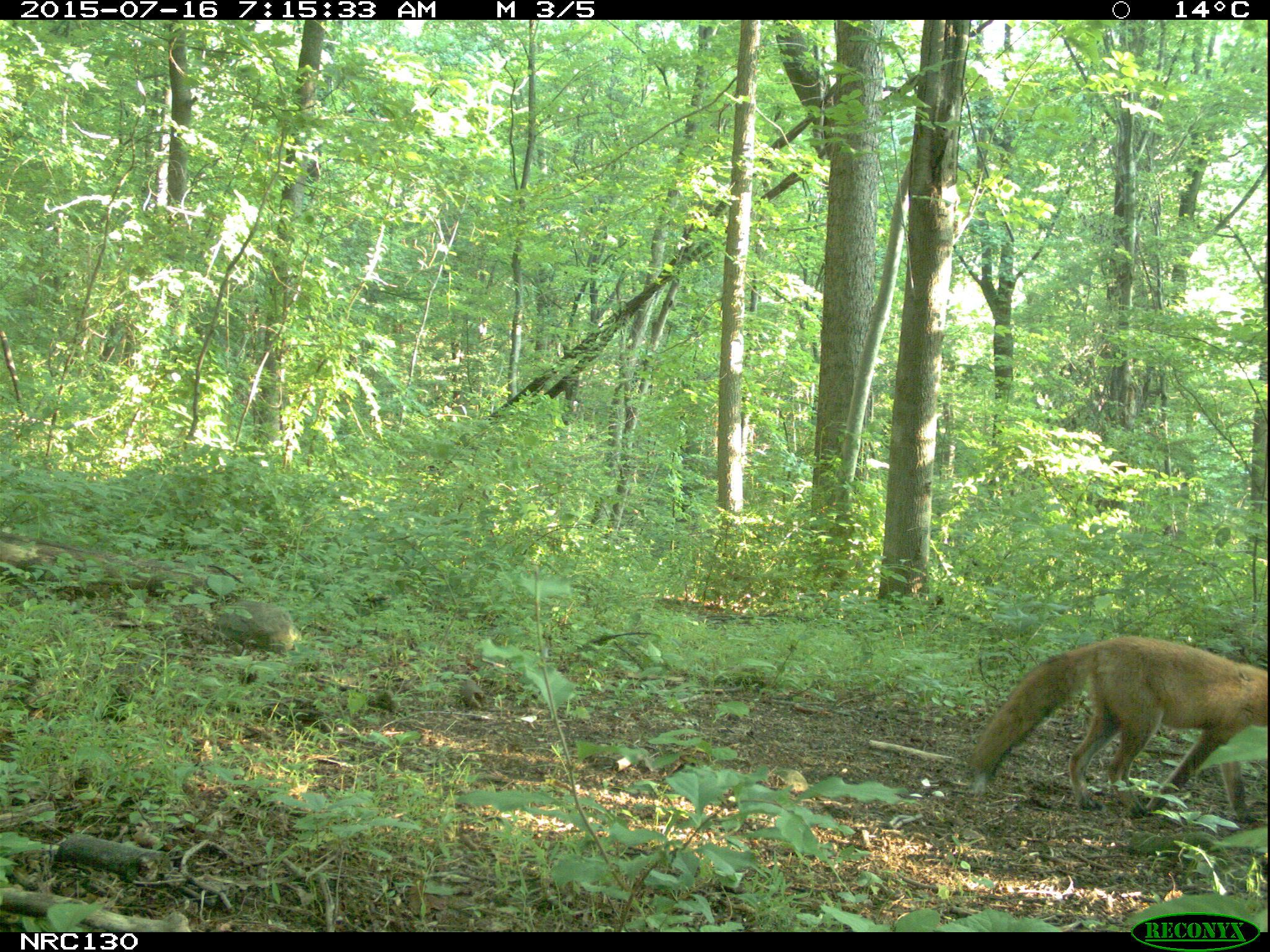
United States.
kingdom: Animalia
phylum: Chordata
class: Mammalia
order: Carnivora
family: Canidae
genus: Vulpes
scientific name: Vulpes vulpes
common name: red fox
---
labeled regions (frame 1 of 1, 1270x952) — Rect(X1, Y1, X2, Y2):
Red Fox: Rect(963, 630, 1269, 816)